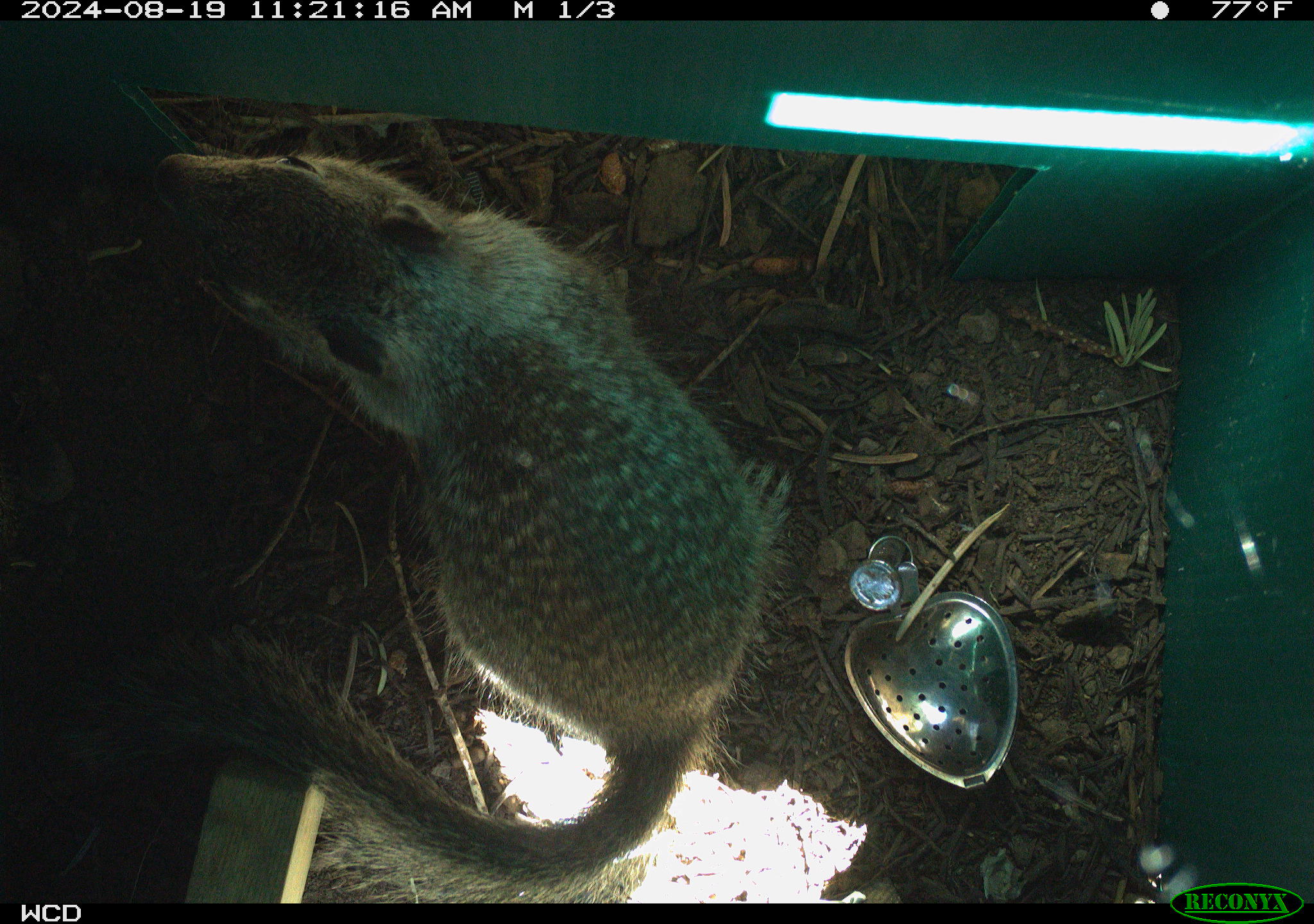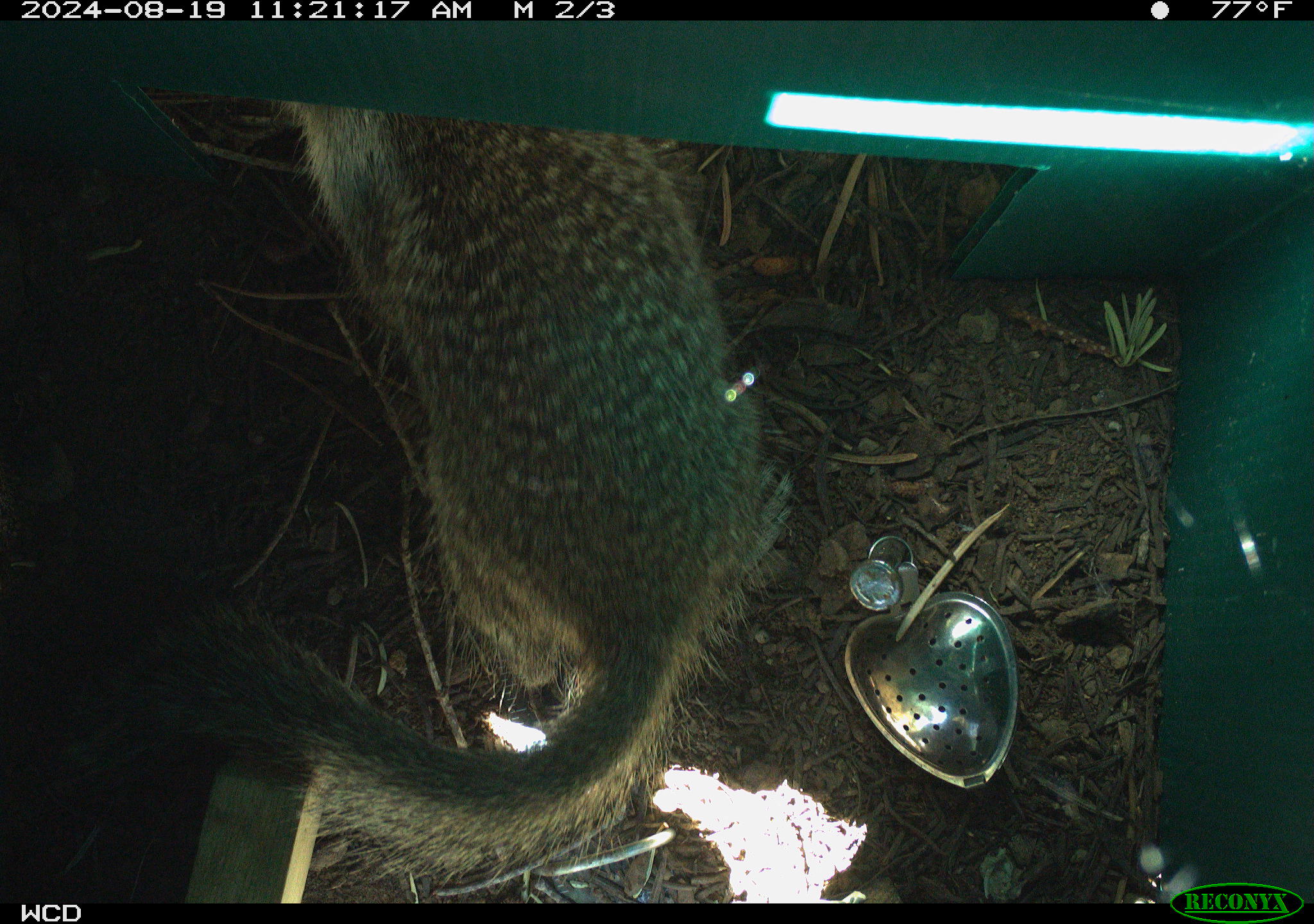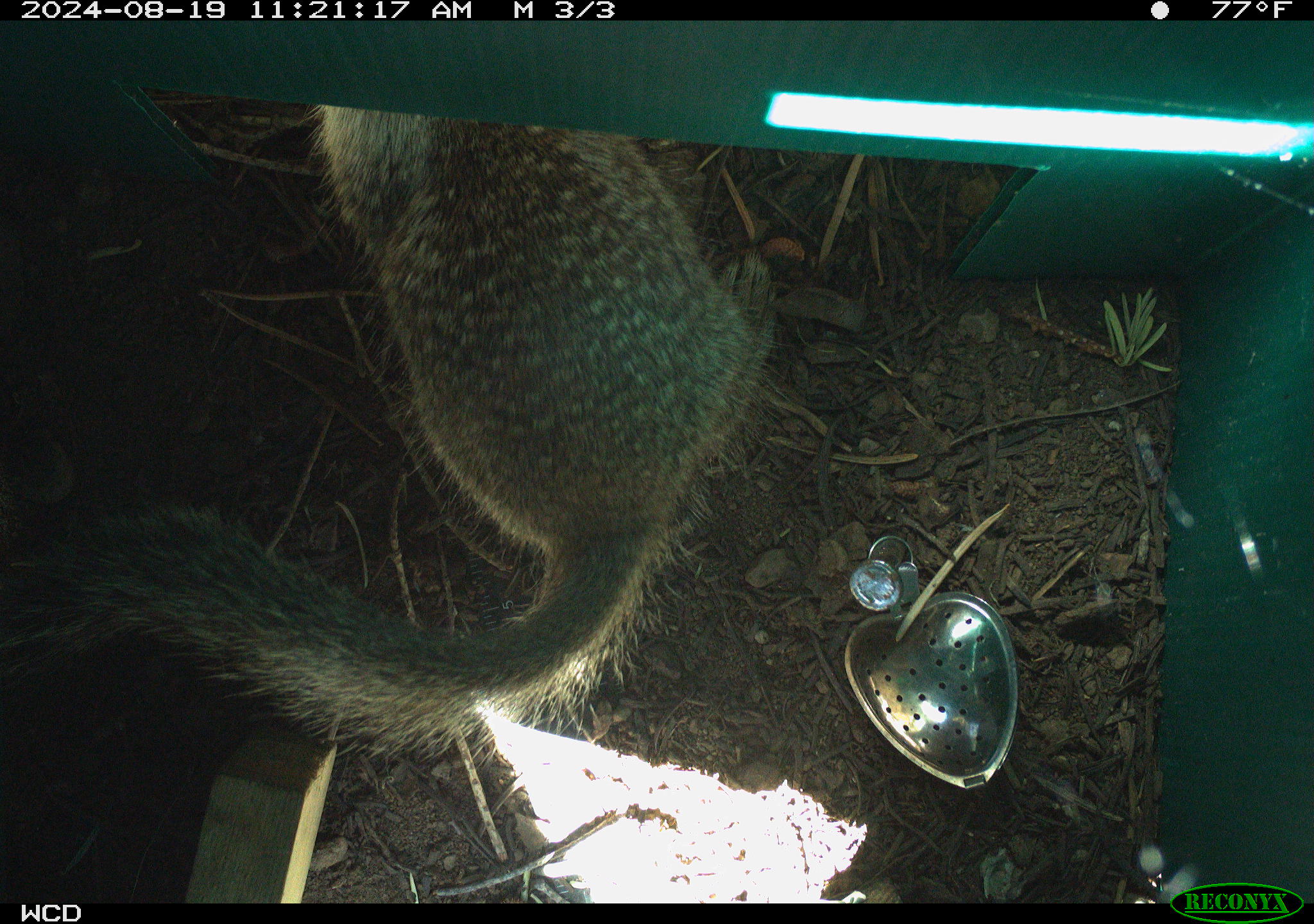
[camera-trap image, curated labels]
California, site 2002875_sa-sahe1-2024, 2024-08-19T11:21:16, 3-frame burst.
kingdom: Animalia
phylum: Chordata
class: Mammalia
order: Rodentia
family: Sciuridae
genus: Otospermophilus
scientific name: Otospermophilus beecheyi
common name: california ground squirrel